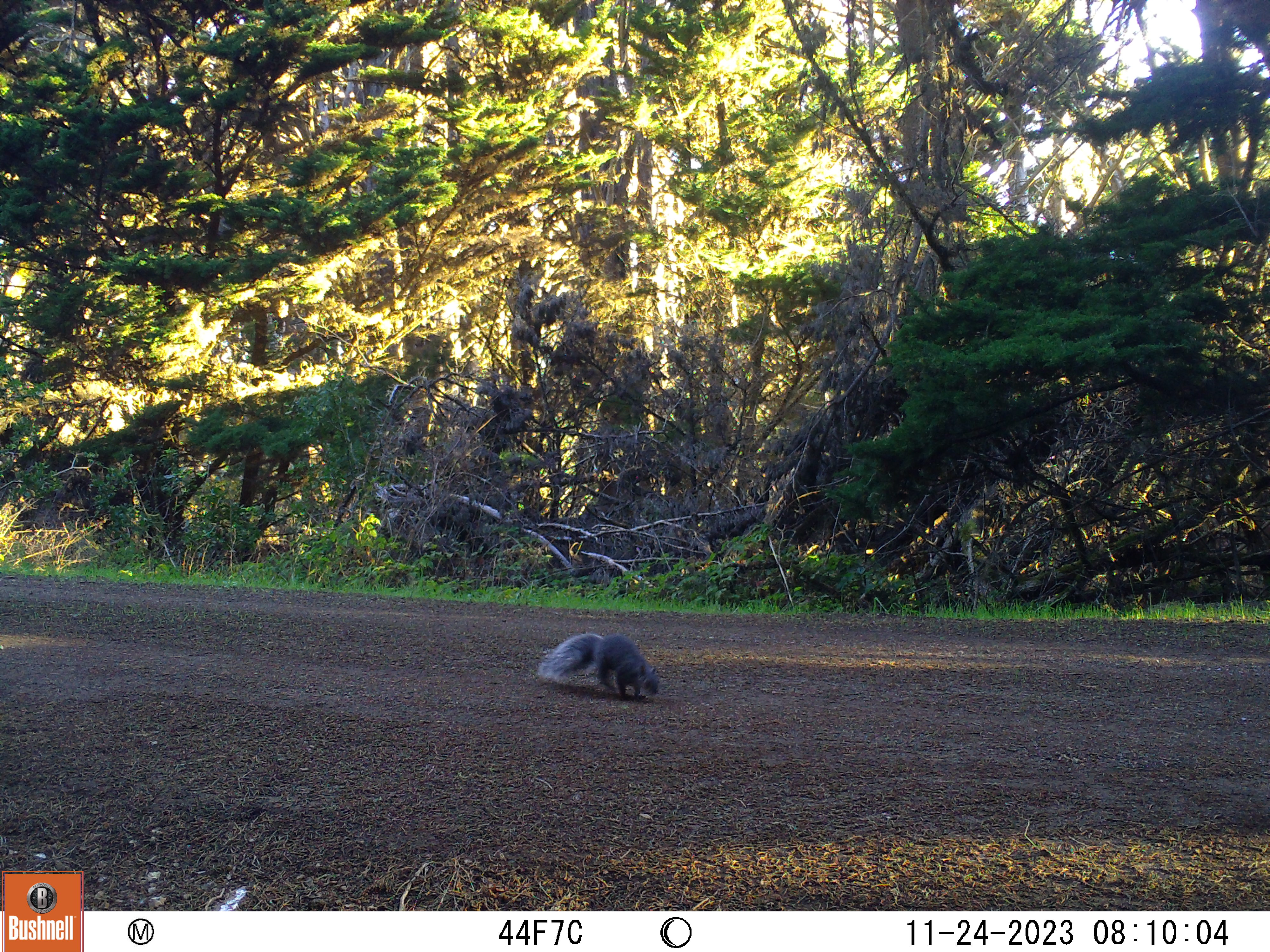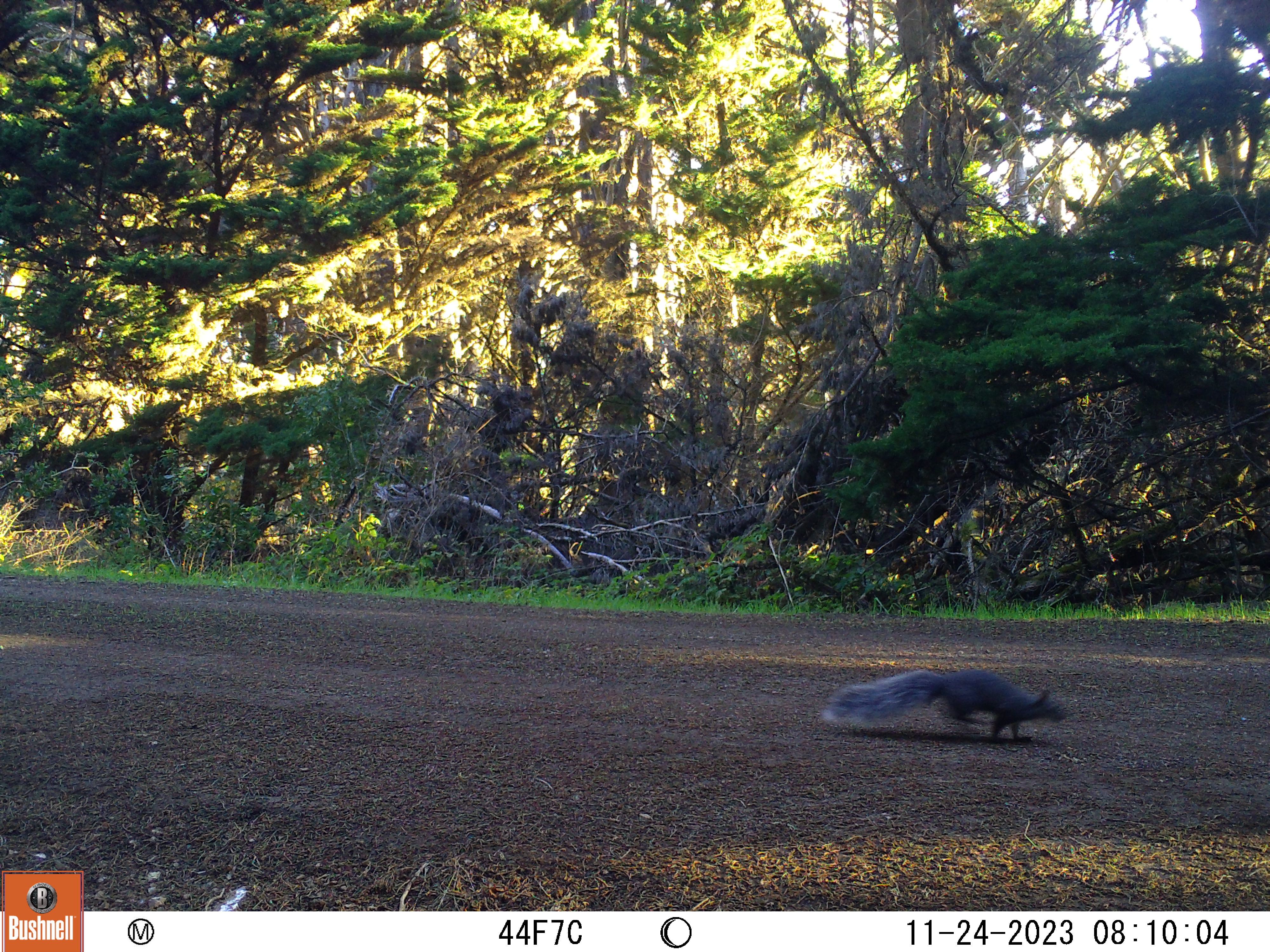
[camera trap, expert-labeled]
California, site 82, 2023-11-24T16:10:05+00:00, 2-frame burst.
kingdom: Animalia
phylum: Chordata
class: Mammalia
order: Rodentia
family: Sciuridae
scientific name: Sciuridae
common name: squirrel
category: unknown squirrel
Unknown squirrel (squirrel) (Sciuridae).